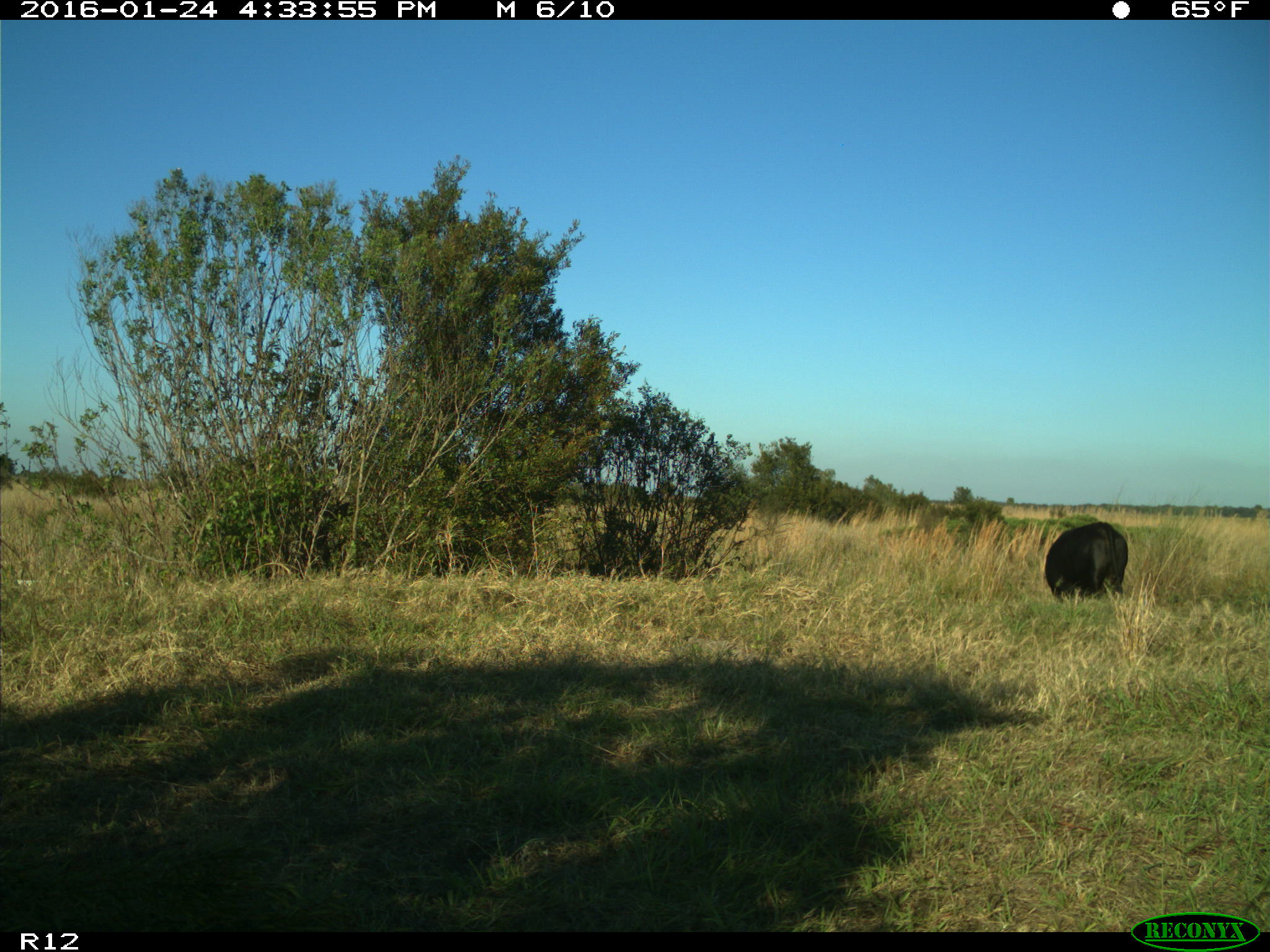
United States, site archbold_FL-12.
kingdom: Animalia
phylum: Chordata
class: Mammalia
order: Artiodactyla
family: Bovidae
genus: Bos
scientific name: Bos taurus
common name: domestic cow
Bos taurus (domestic cow).